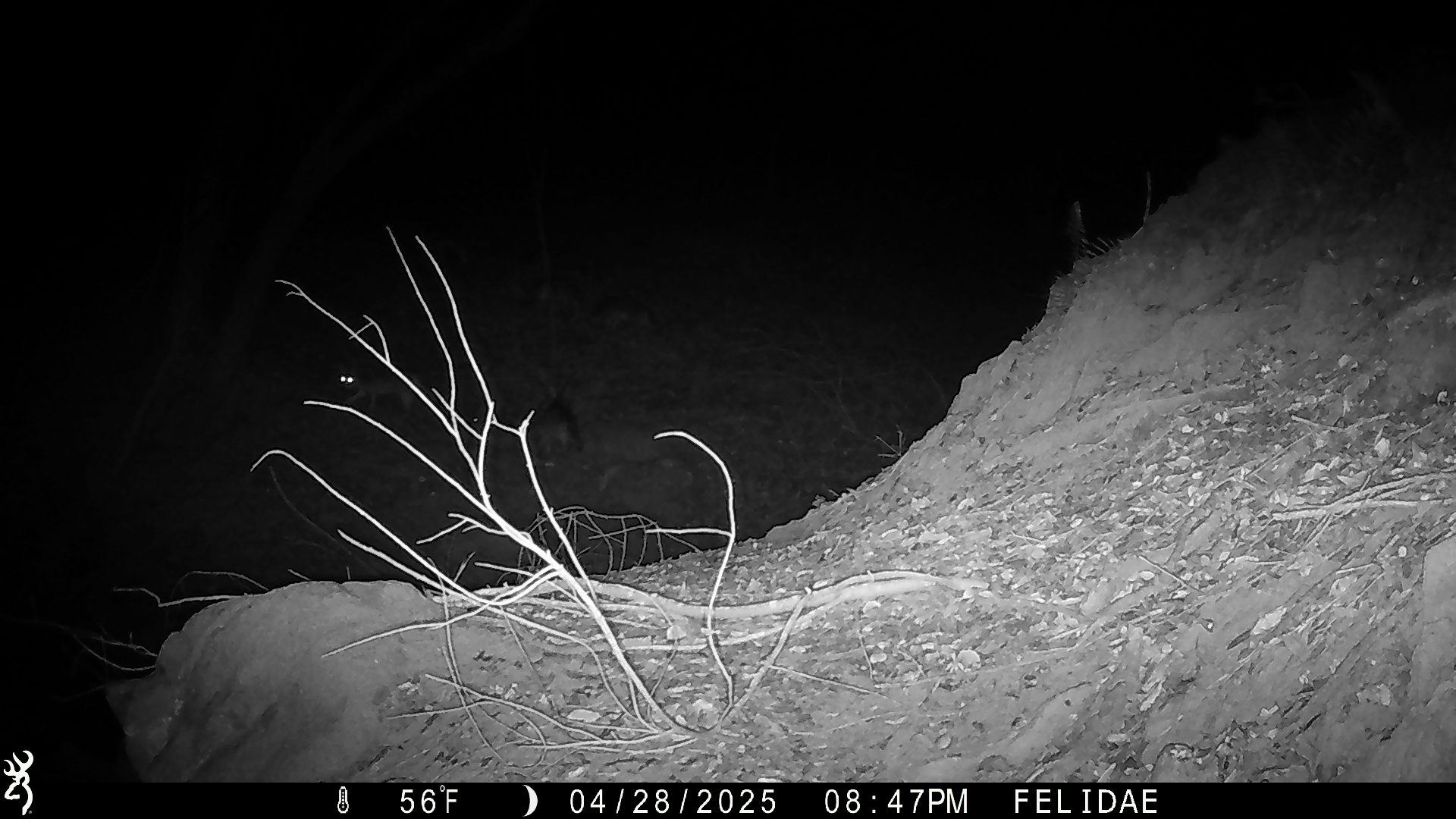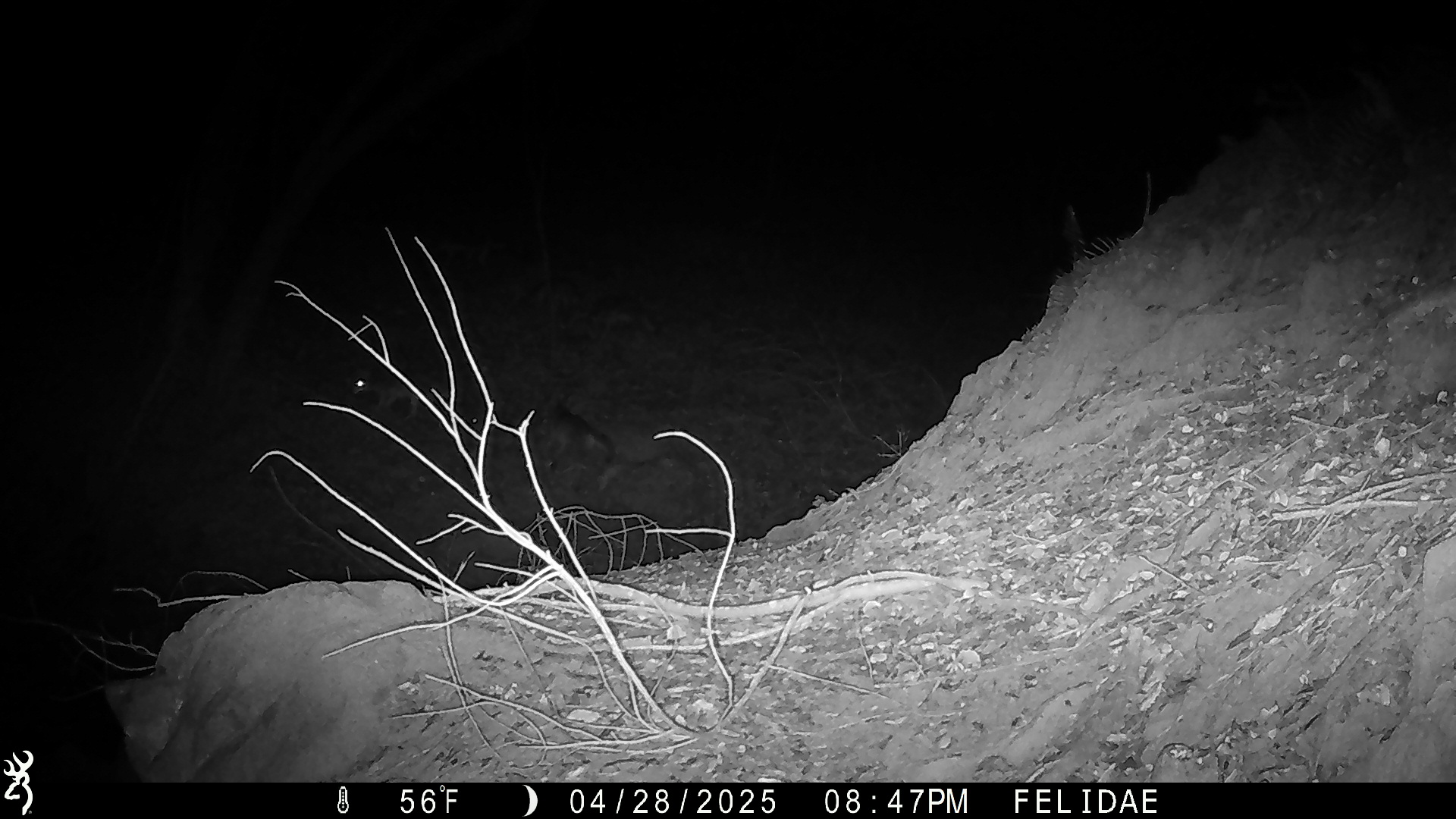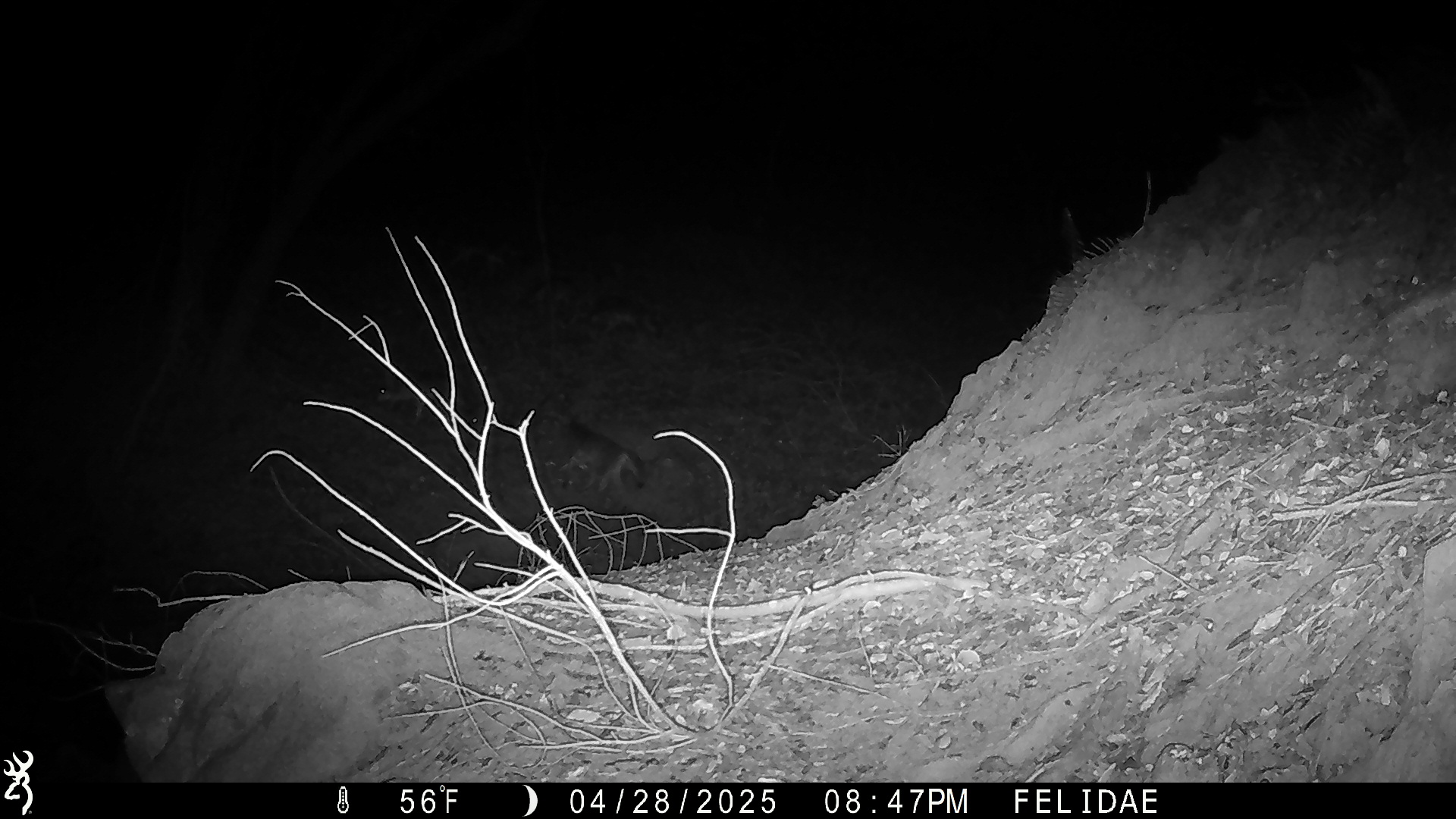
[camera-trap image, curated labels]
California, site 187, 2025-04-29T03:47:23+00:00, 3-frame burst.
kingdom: Animalia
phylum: Chordata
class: Mammalia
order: Carnivora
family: Canidae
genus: Canis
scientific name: Canis latrans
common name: coyote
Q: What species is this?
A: Coyote (Canis latrans).